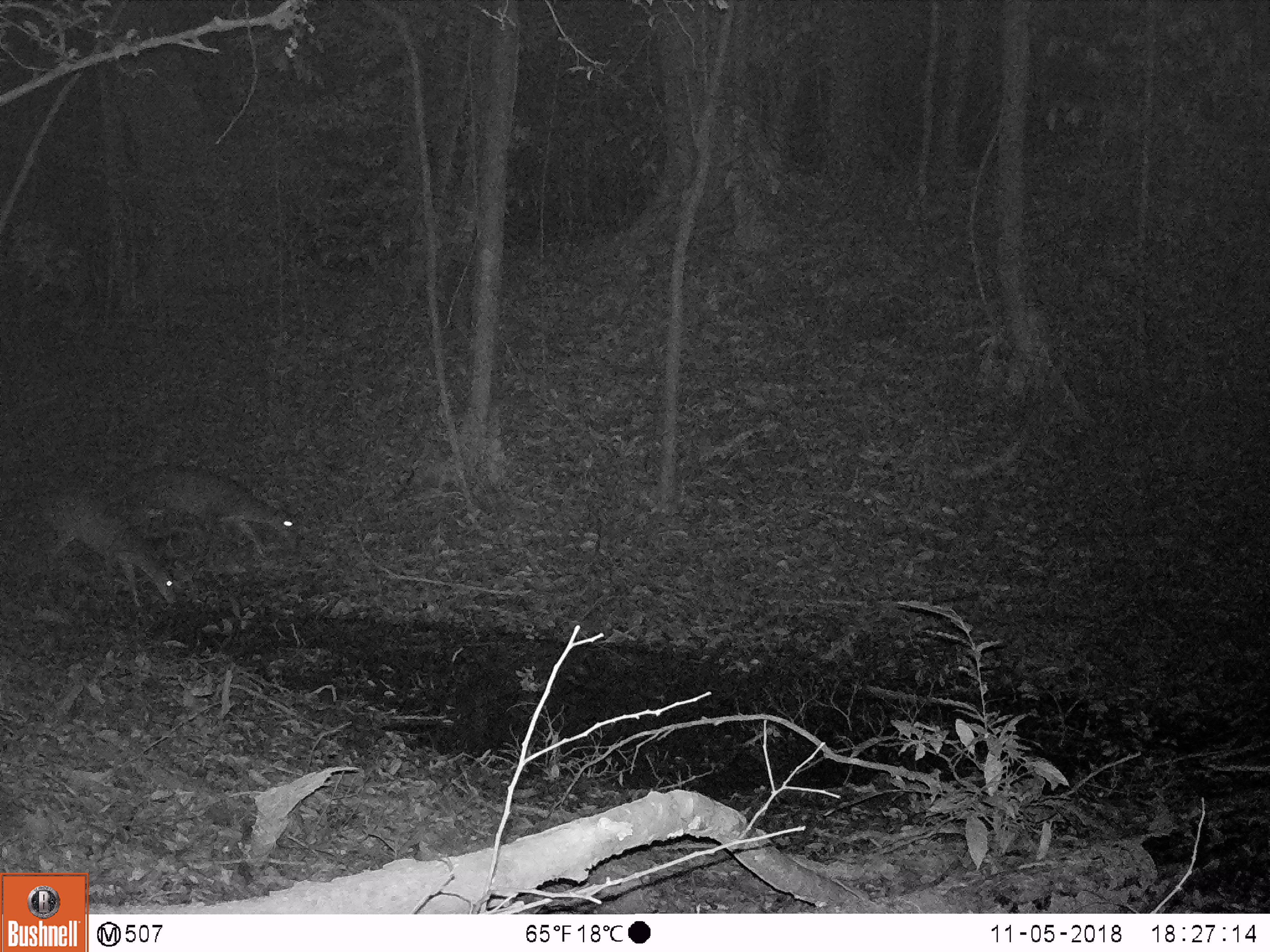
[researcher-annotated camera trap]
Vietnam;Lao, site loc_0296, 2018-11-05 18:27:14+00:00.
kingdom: Animalia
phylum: Chordata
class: Mammalia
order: Artiodactyla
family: Cervidae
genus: Muntiacus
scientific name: Muntiacus vuquangensis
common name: large-antlered muntjac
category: large antlered muntjac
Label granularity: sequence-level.